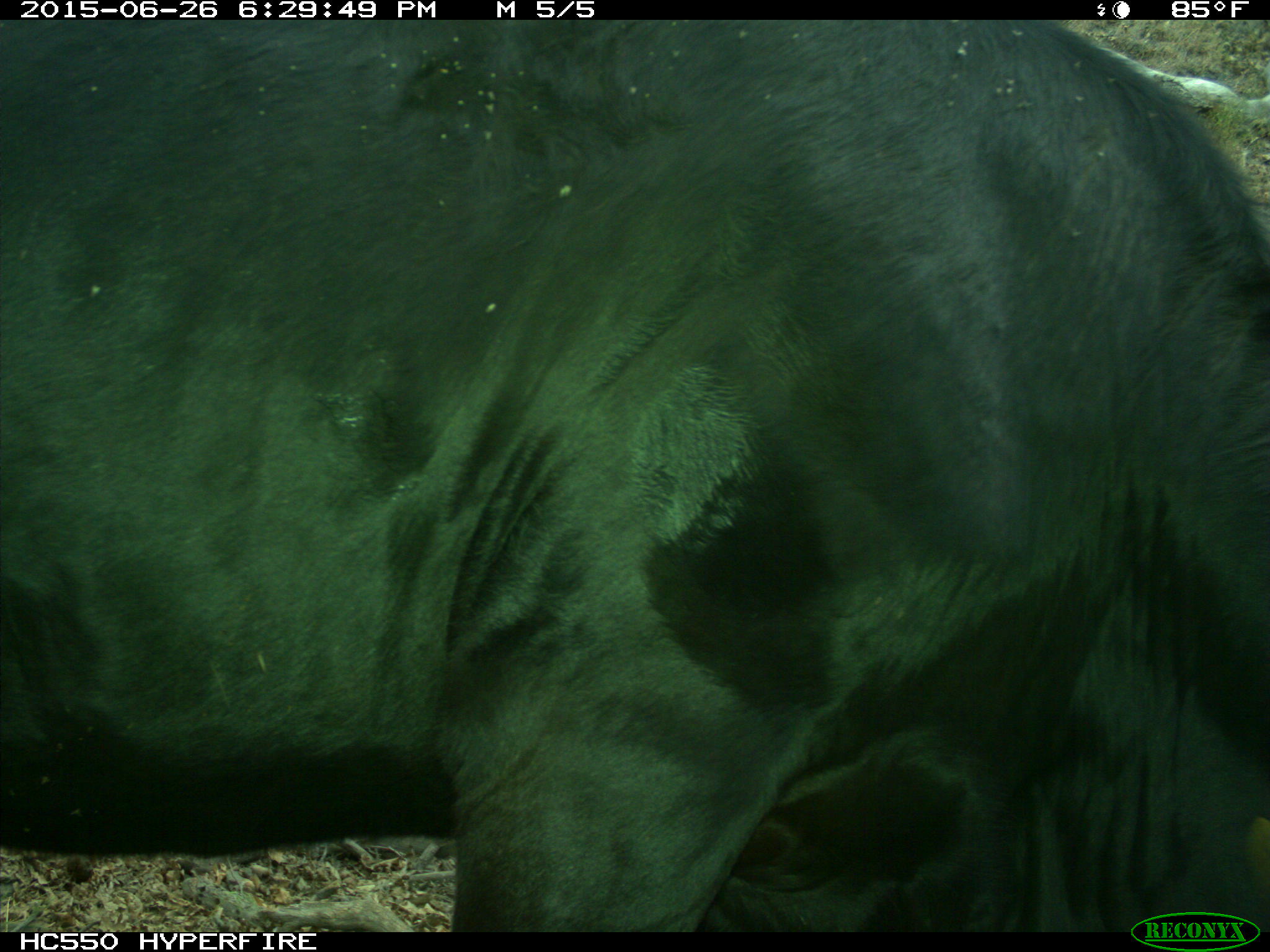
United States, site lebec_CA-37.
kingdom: Animalia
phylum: Chordata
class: Mammalia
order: Artiodactyla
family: Bovidae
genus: Bos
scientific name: Bos taurus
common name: domestic cow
Bos taurus (domestic cow).